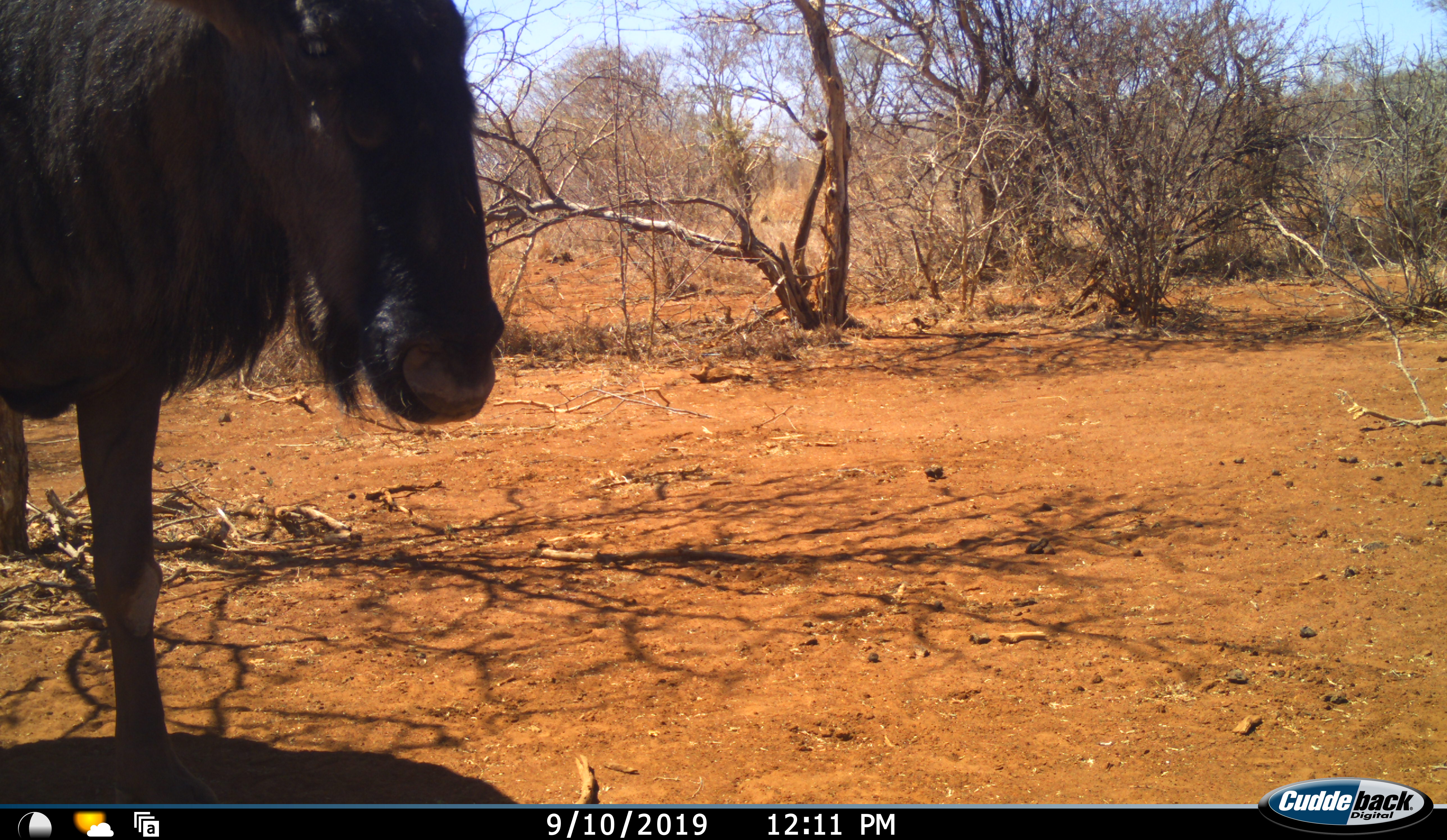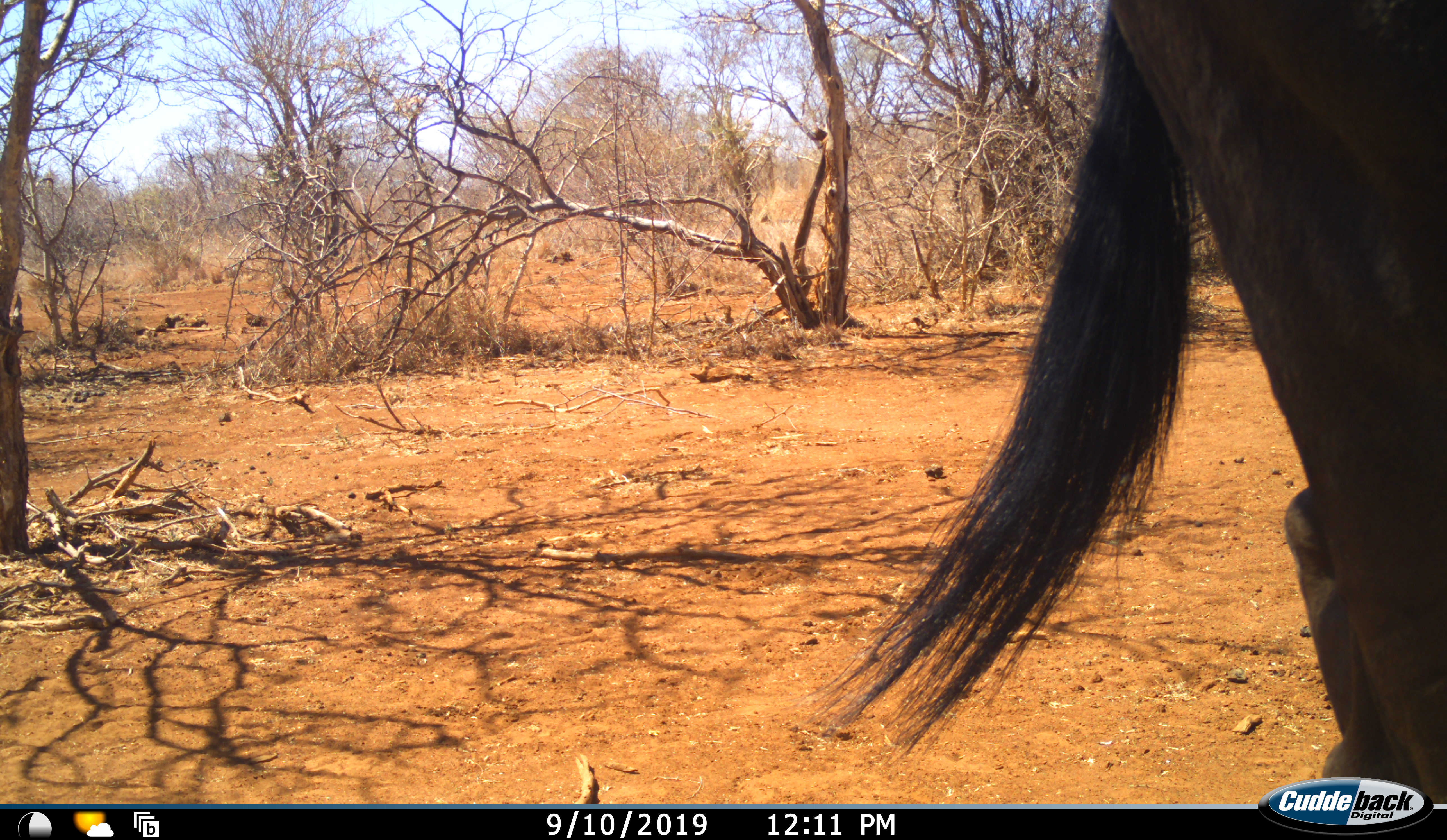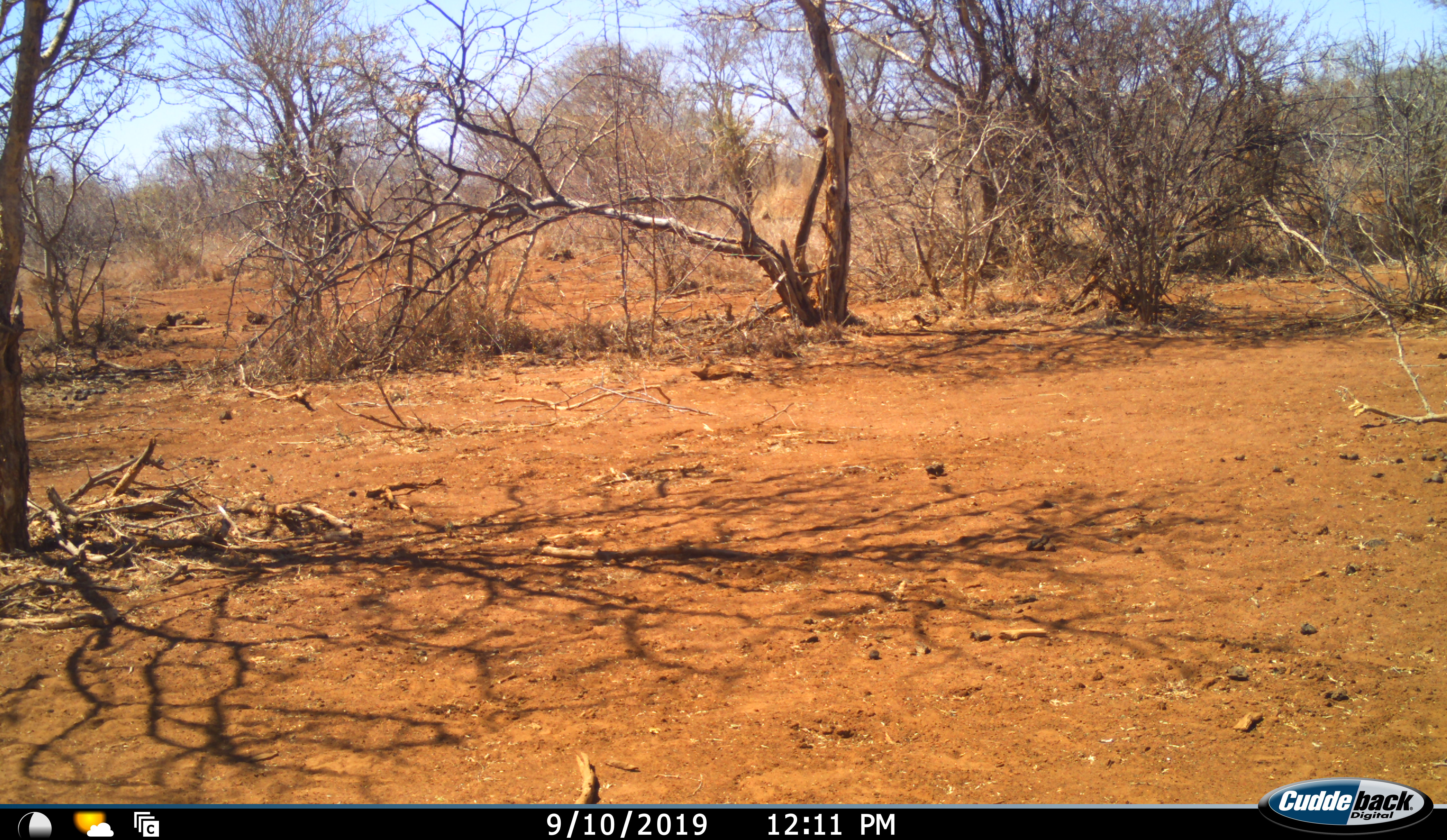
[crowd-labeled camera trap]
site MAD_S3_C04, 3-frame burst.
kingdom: Animalia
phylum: Chordata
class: Mammalia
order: Artiodactyla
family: Bovidae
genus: Connochaetes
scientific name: Connochaetes taurinus taurinus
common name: blue wildebeest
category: wildebeestblue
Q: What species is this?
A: Wildebeestblue (blue wildebeest) (Connochaetes taurinus taurinus).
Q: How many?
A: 1.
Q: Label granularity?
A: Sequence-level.